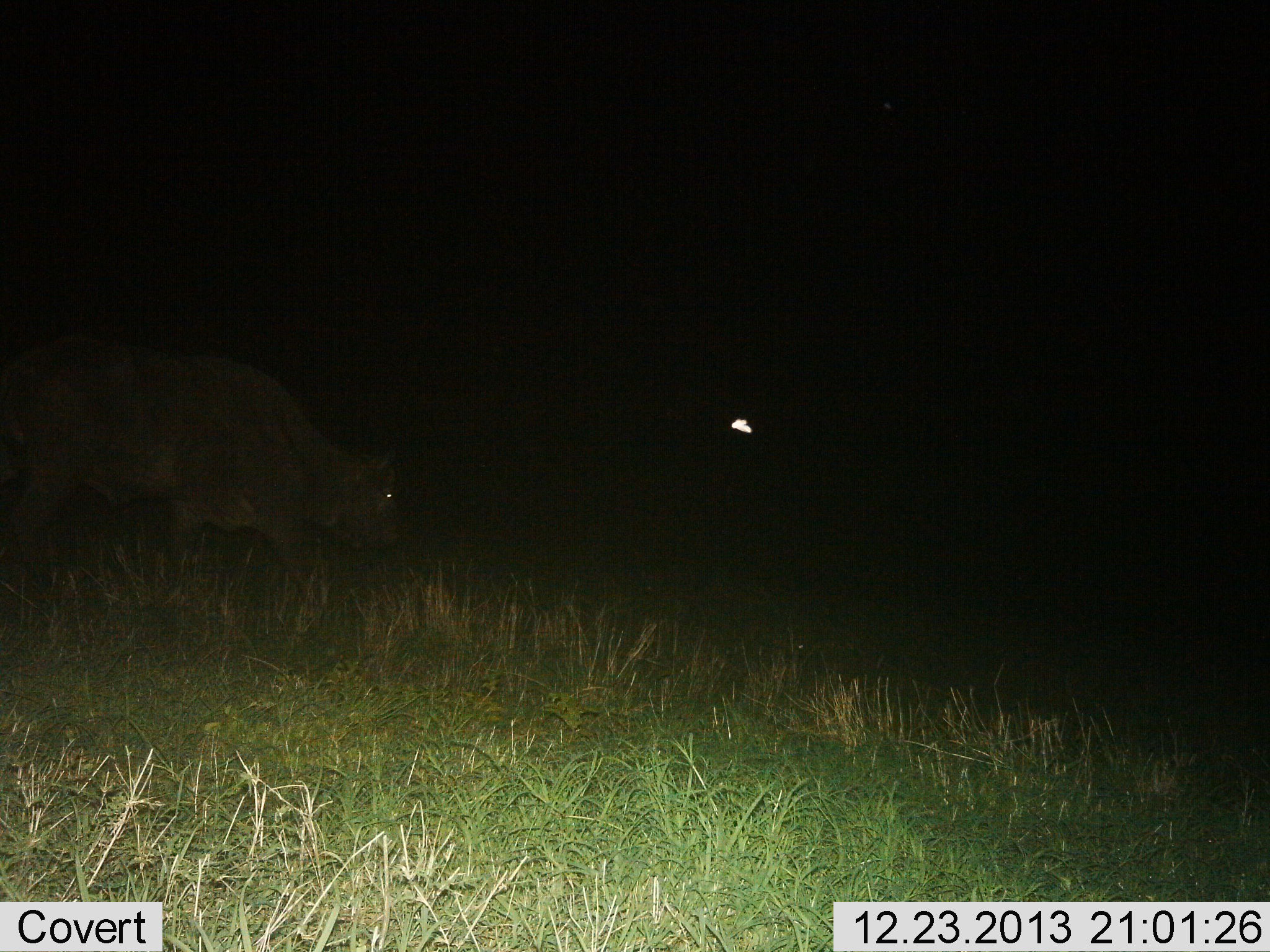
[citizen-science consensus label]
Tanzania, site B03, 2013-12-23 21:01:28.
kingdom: Animalia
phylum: Chordata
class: Mammalia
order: Artiodactyla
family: Bovidae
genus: Syncerus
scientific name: Syncerus caffer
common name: cape buffalo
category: buffalo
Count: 1.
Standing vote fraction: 29%.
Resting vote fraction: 0%.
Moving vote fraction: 71%.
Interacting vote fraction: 0%.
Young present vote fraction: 0%.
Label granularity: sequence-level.